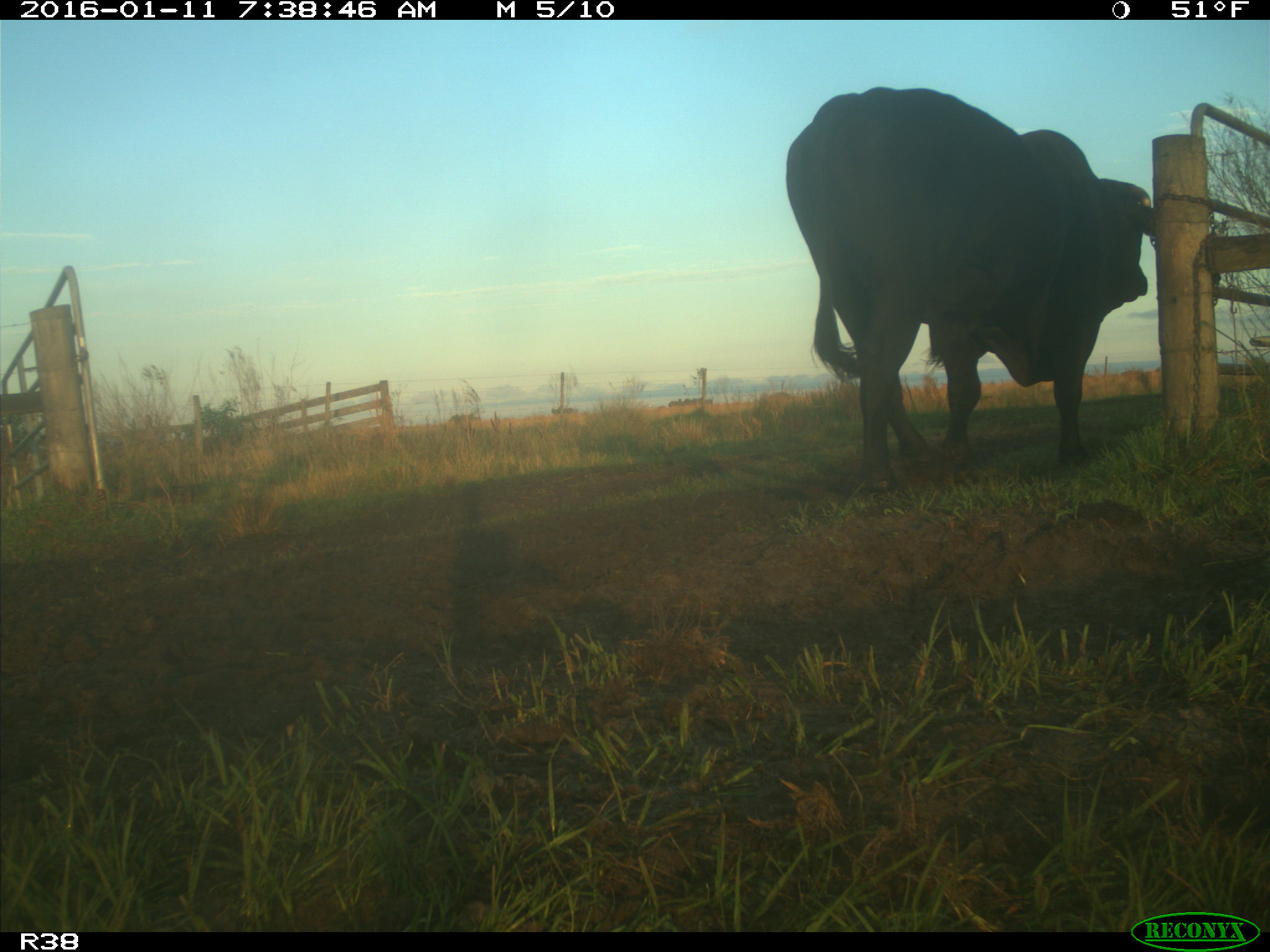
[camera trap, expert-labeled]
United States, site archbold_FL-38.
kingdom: Animalia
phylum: Chordata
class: Mammalia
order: Artiodactyla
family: Bovidae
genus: Bos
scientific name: Bos taurus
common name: domestic cow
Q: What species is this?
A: Bos taurus (domestic cow).